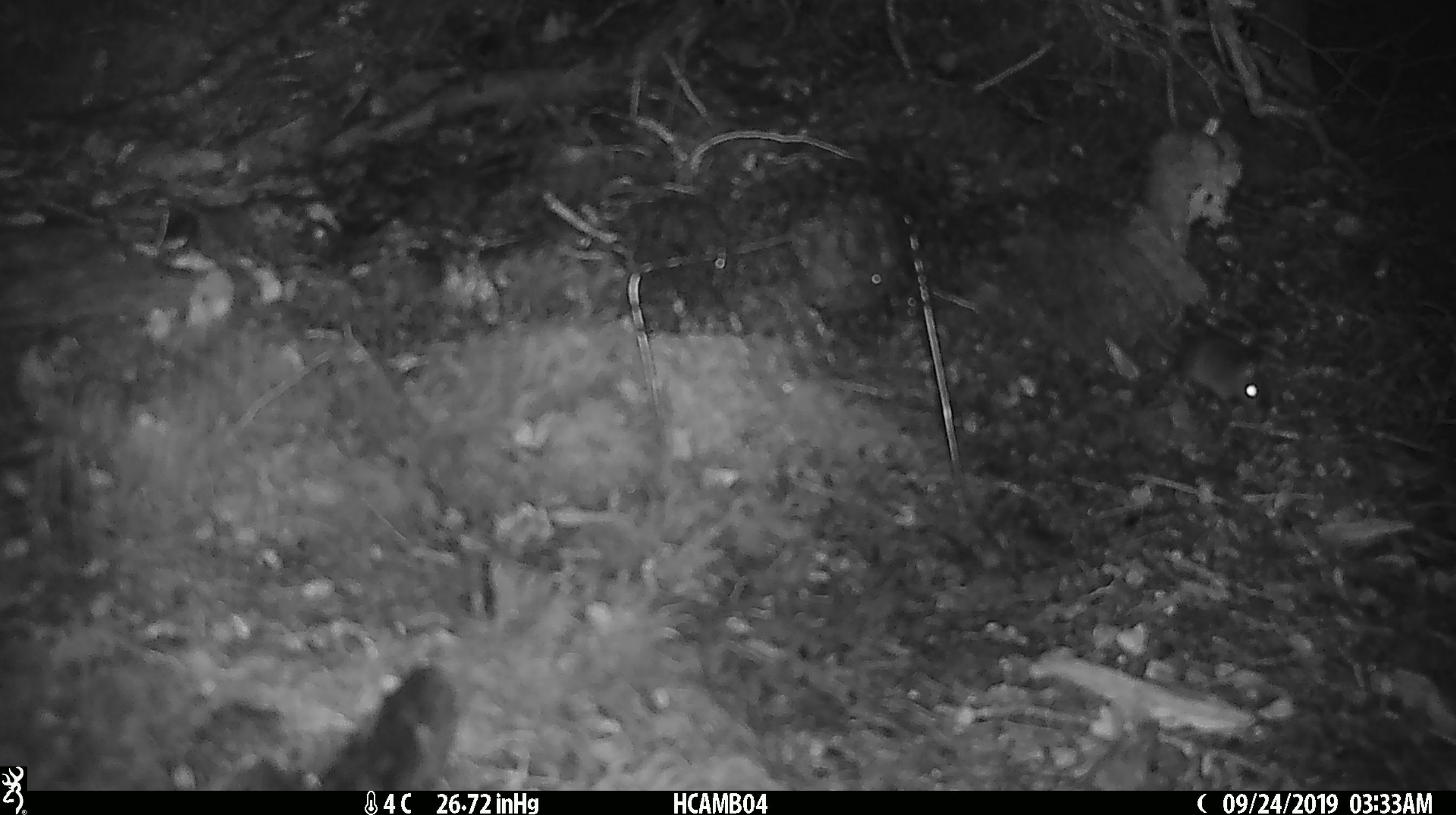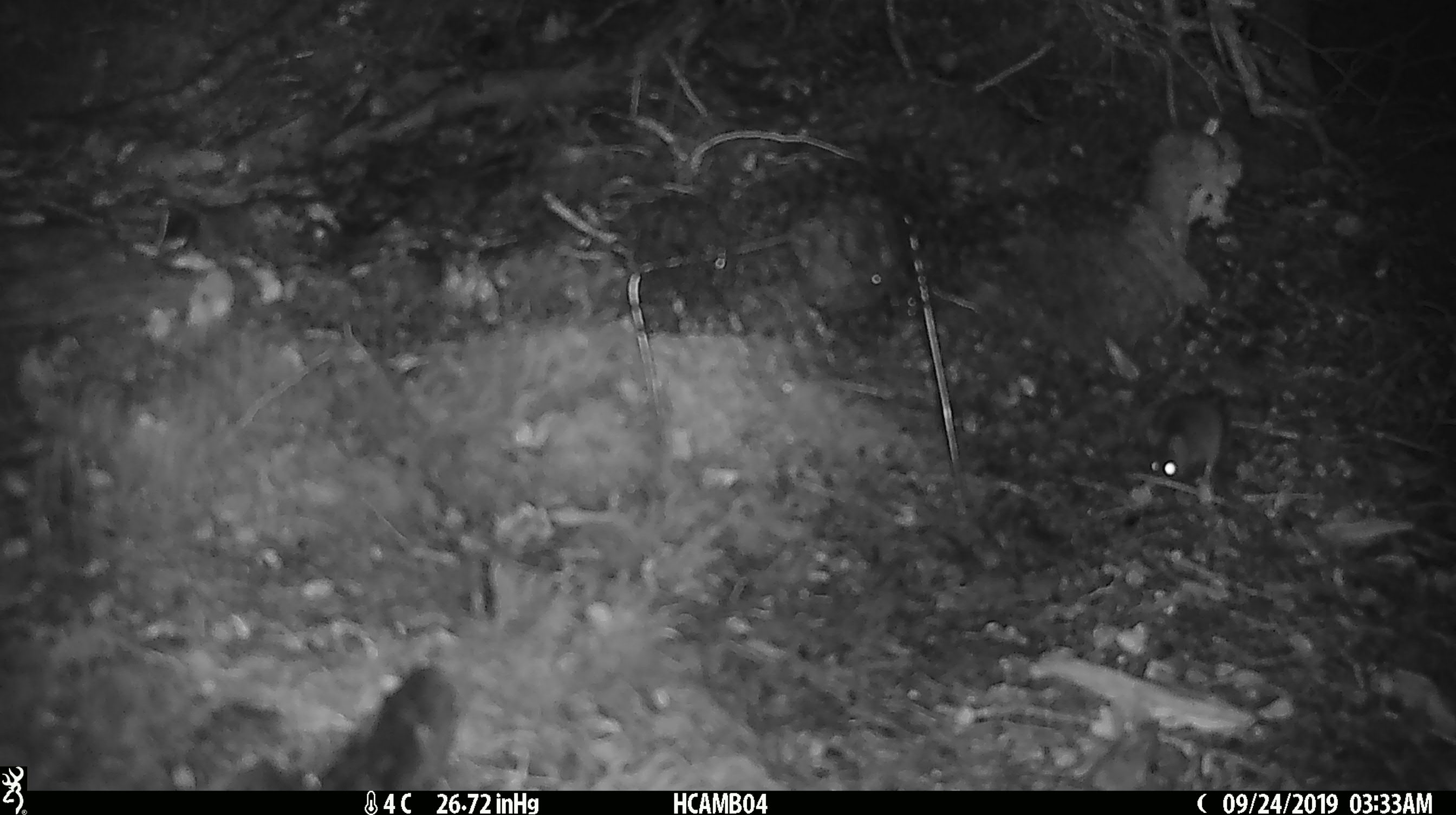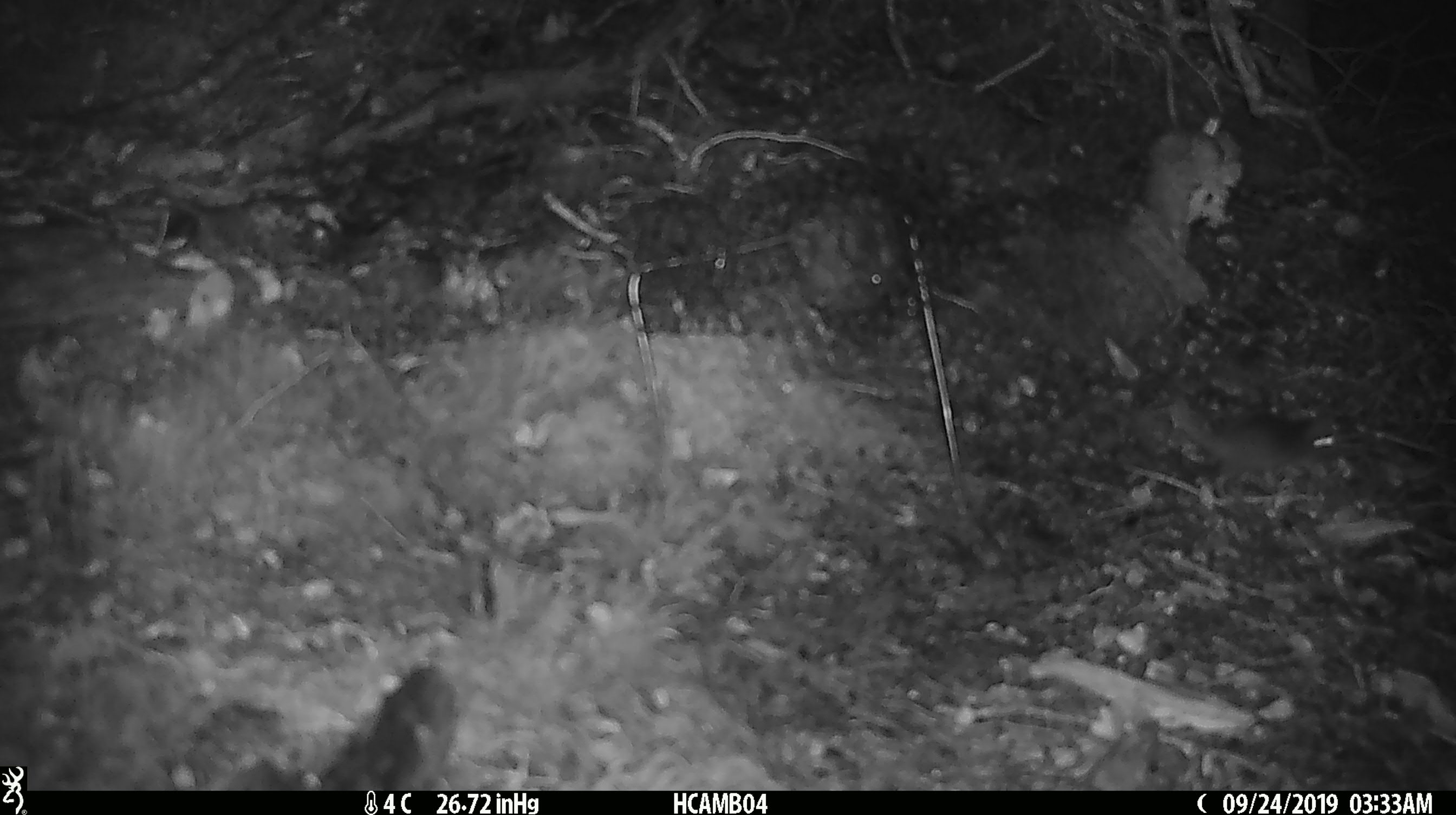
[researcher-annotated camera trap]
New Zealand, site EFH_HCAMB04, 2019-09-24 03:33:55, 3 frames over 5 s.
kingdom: Animalia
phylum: Chordata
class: Mammalia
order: Rodentia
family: Muridae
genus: Mus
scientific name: Mus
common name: mouse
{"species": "mouse (Mus)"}